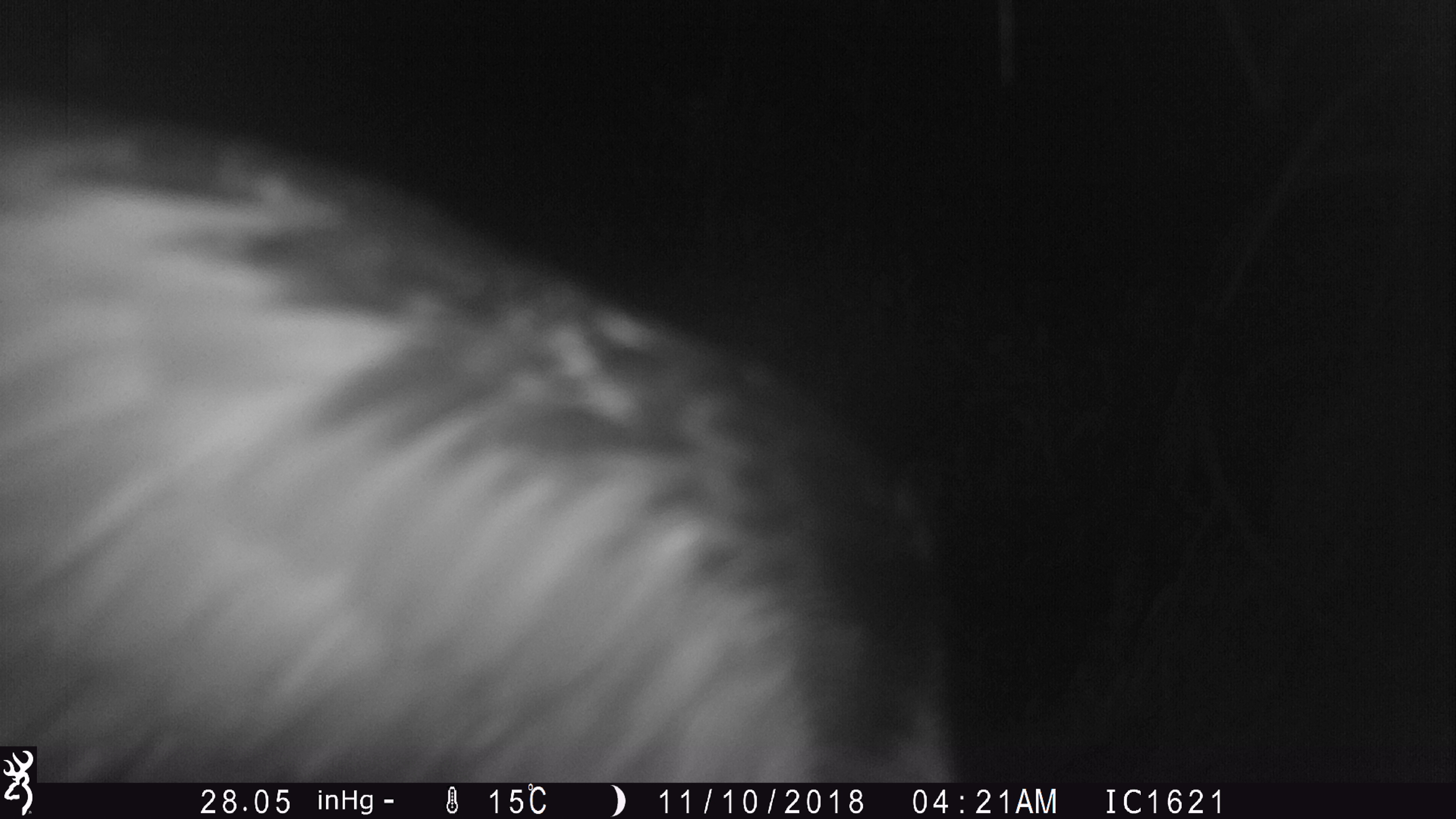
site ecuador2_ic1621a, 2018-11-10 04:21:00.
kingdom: Animalia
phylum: Chordata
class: Aves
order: Strigiformes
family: Strigidae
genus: Asio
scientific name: Asio flammeus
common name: short-eared owl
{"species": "short-eared owl (Asio flammeus)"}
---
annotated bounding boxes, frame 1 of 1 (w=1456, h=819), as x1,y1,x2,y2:
short-eared owl: 39,116,982,781